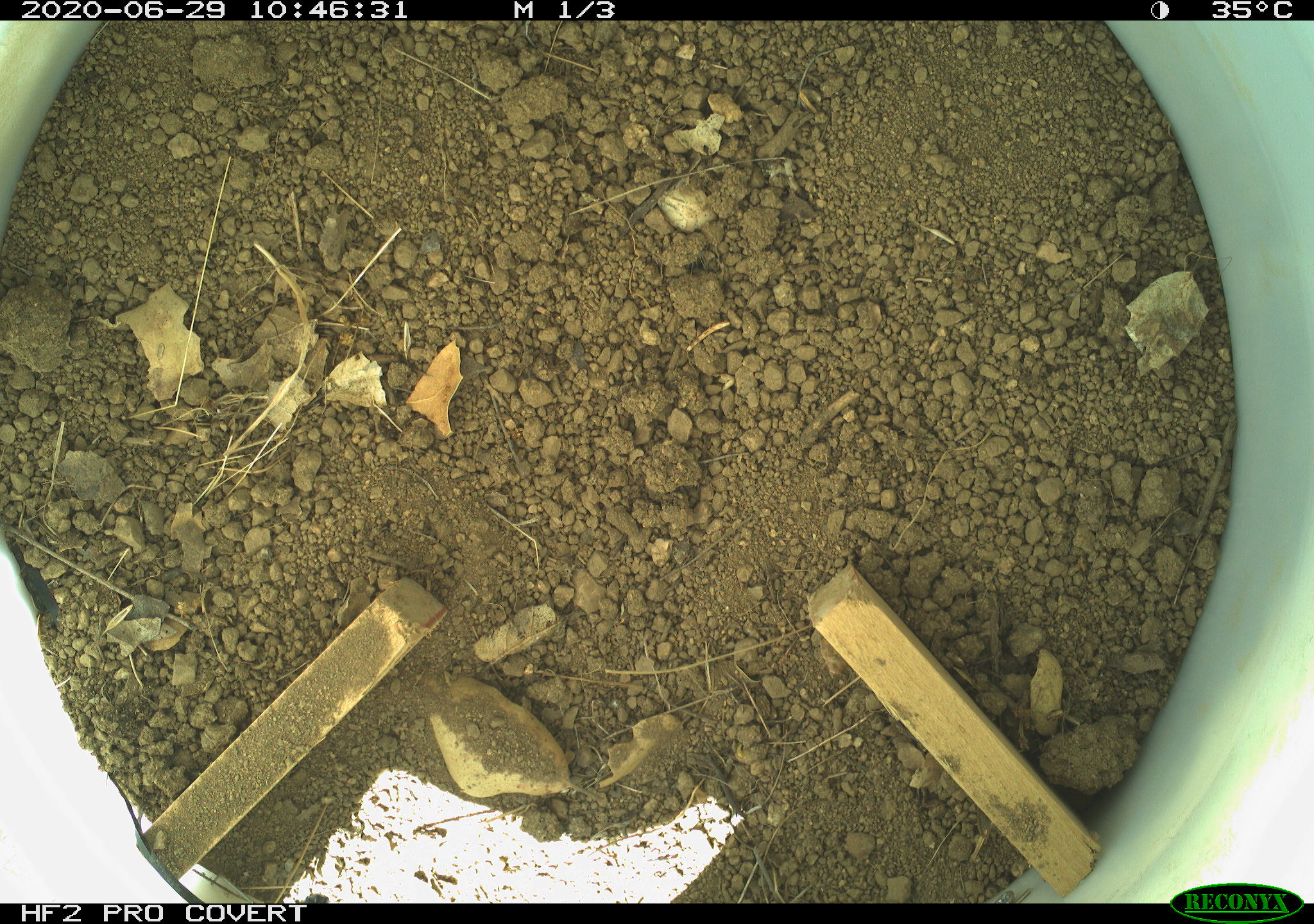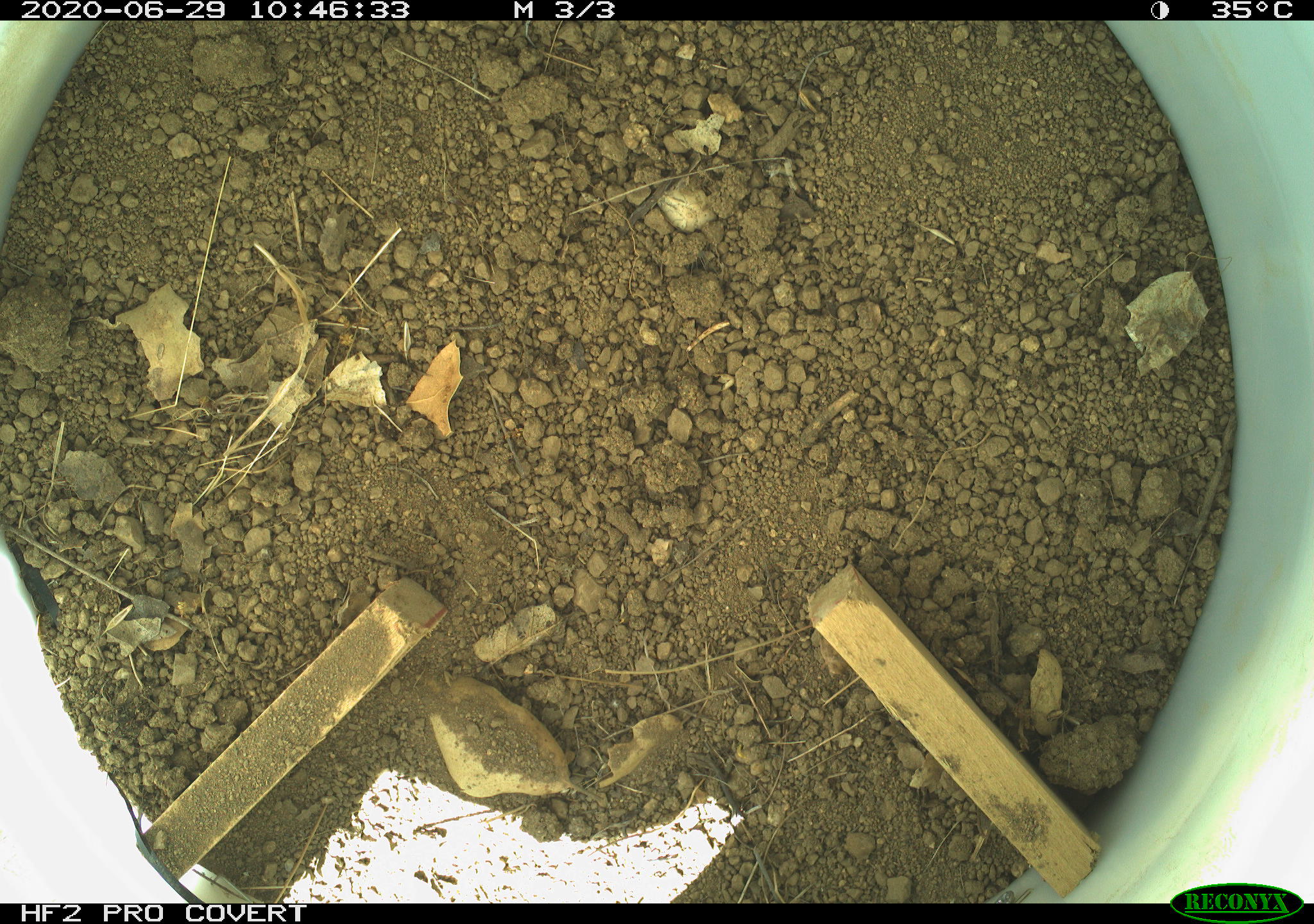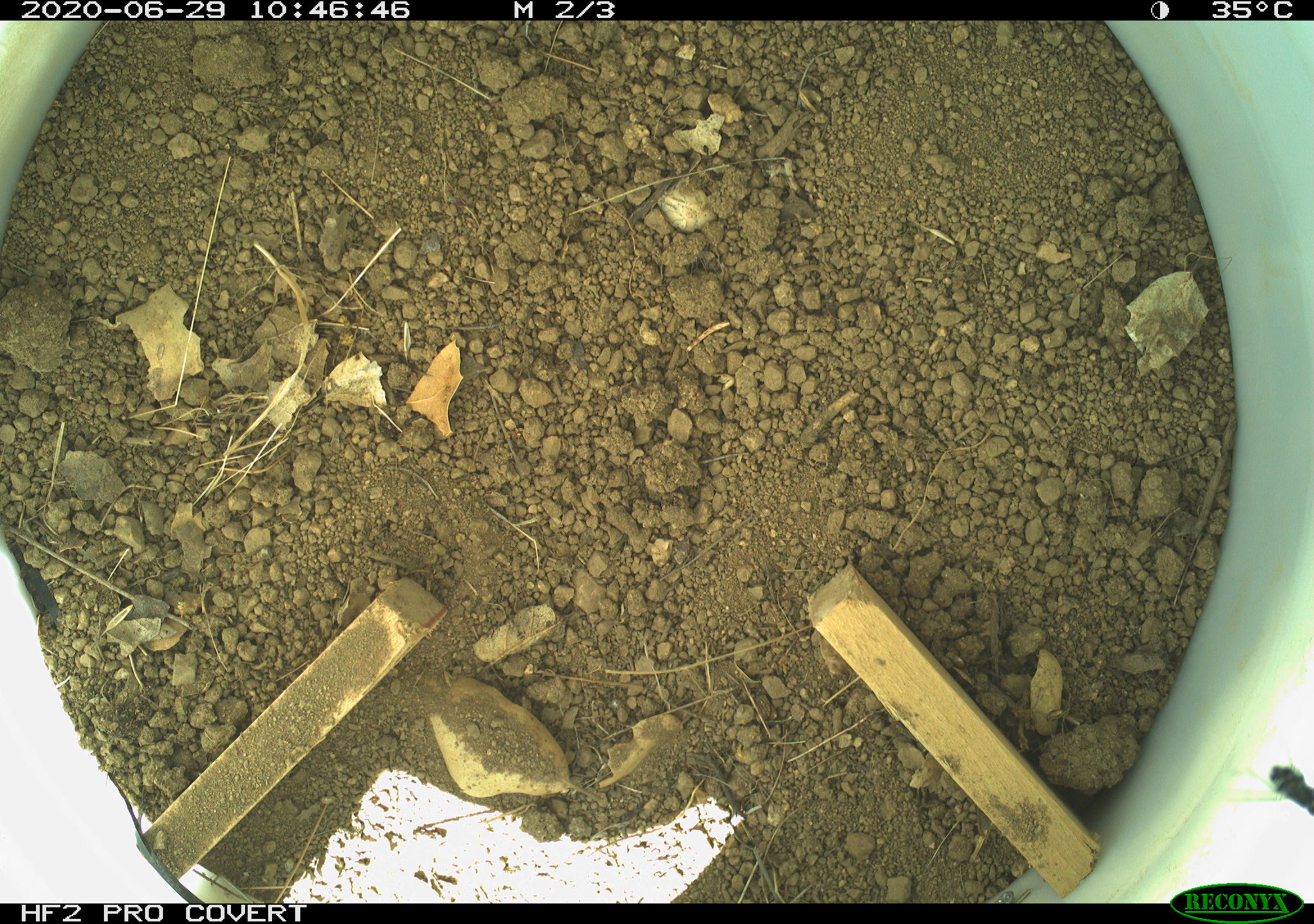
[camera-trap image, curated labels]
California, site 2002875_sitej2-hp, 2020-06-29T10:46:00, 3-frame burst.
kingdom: Animalia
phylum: Arthropoda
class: Insecta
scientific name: Insecta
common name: insect